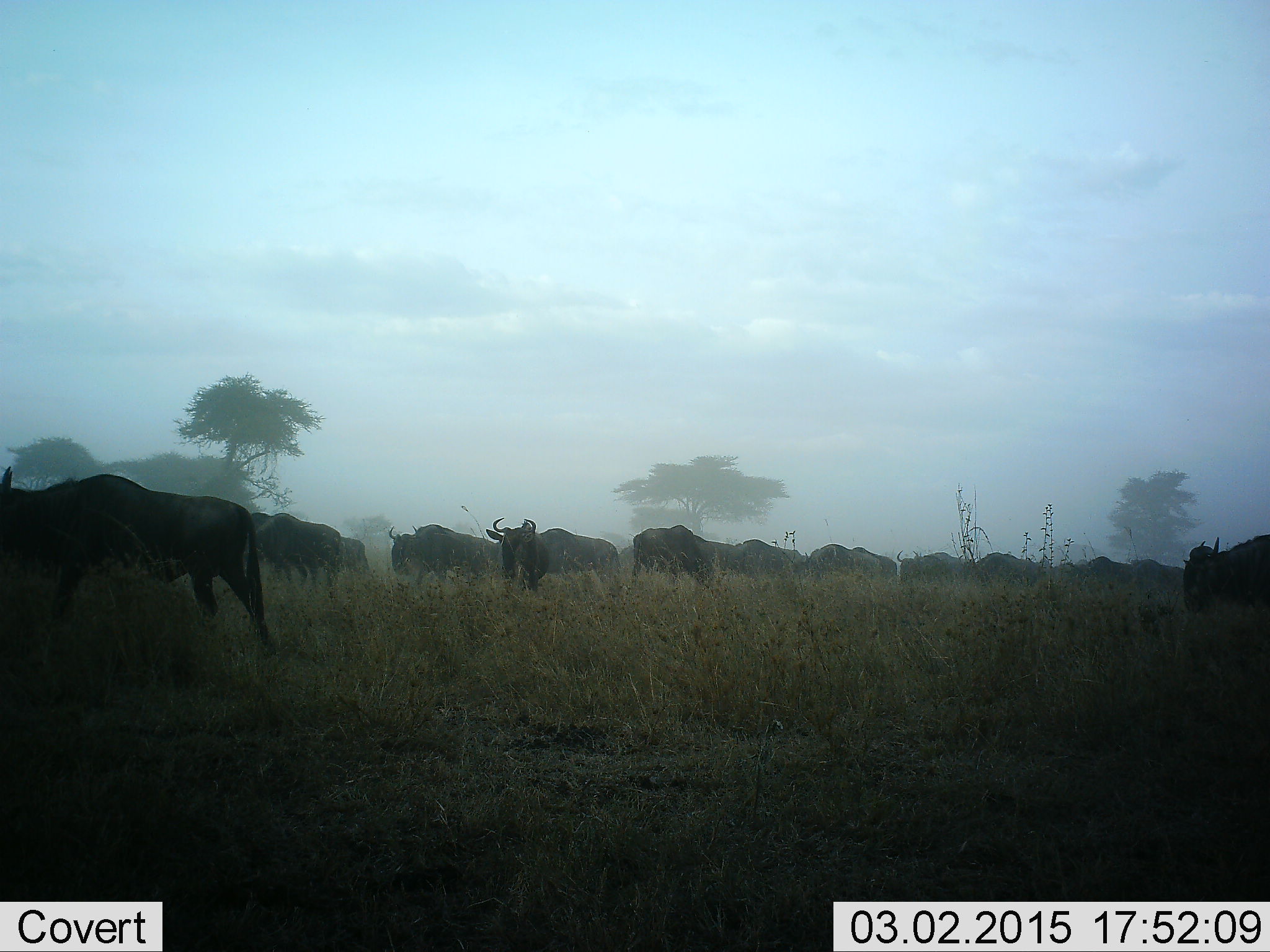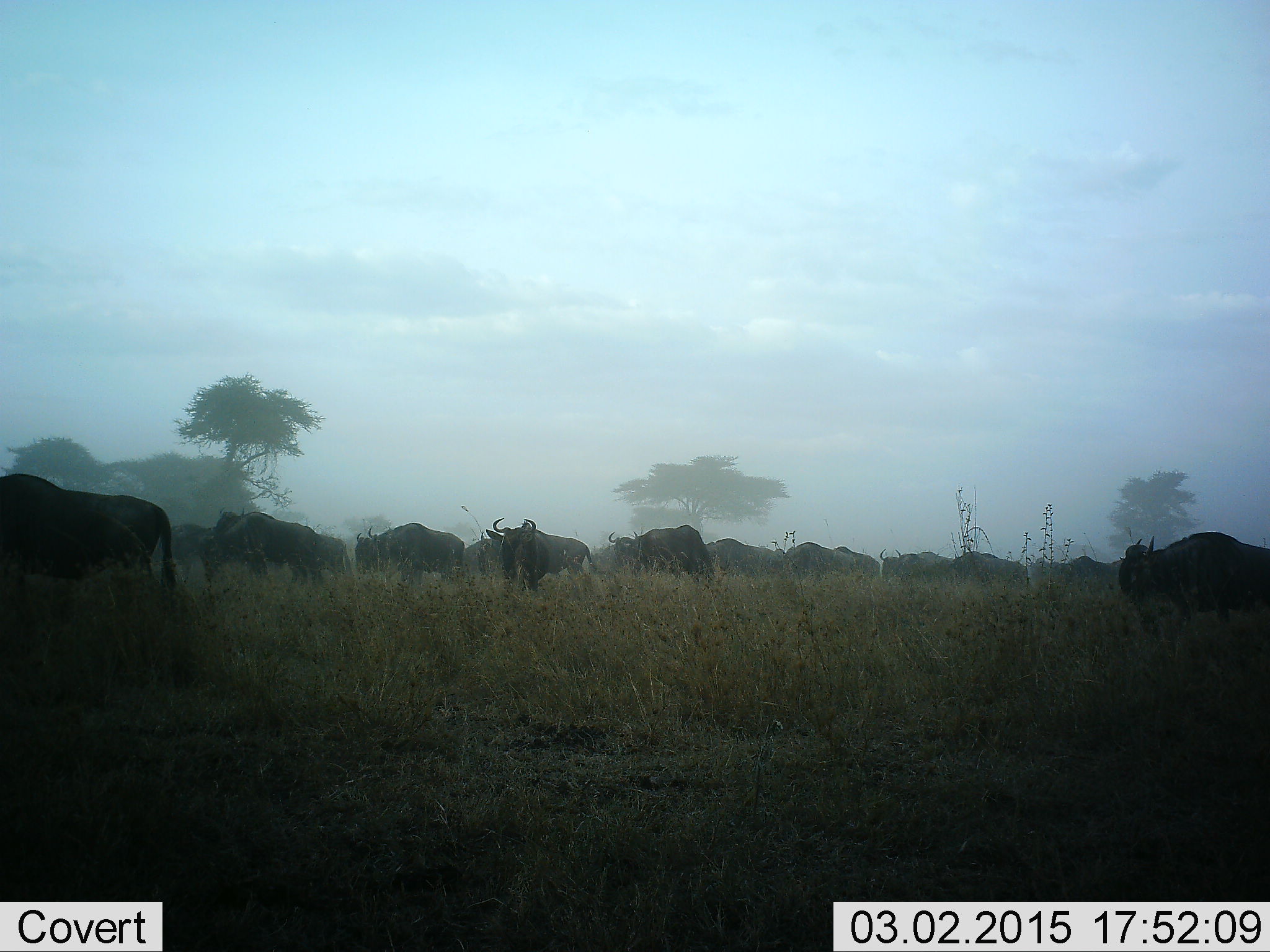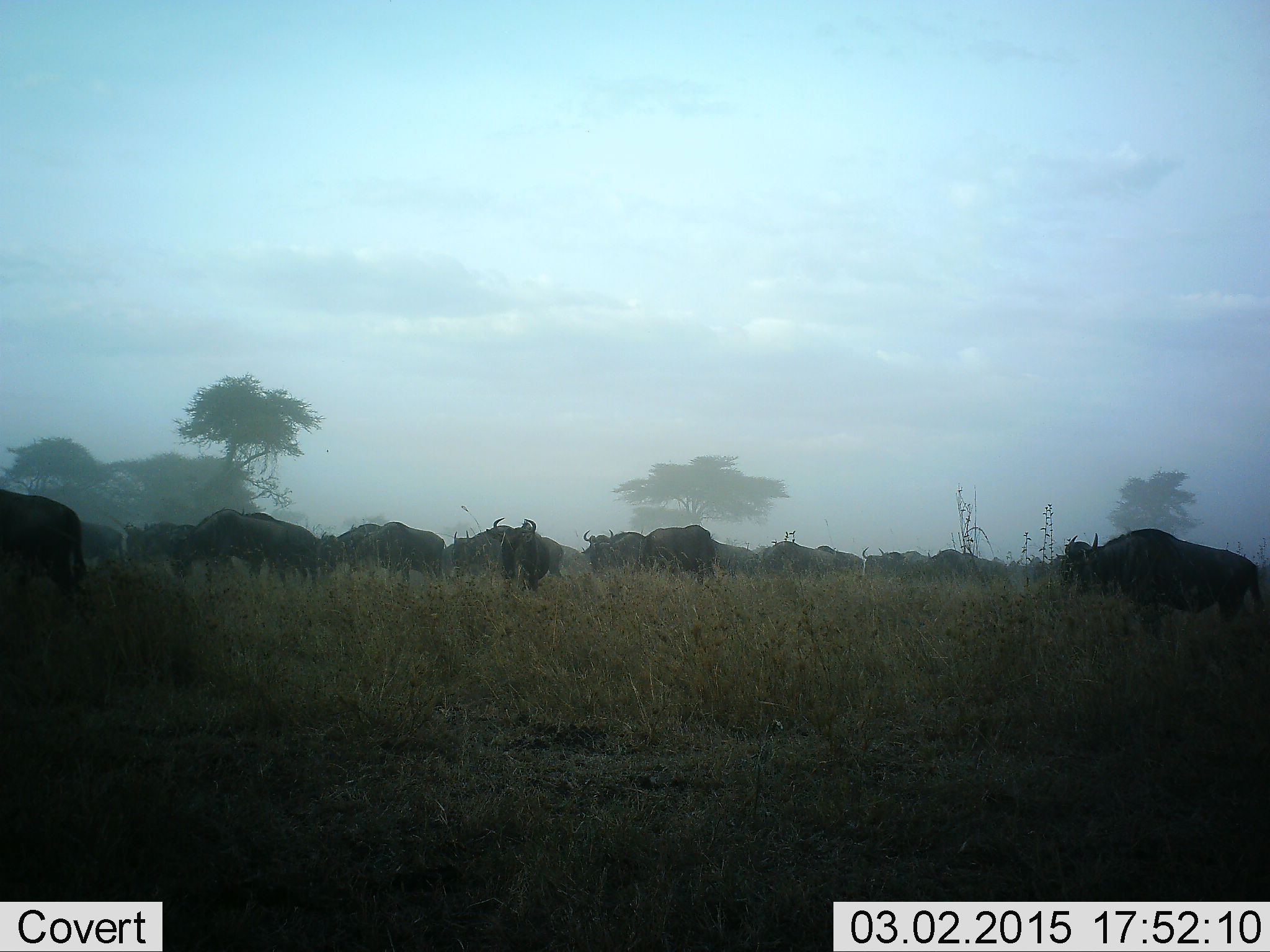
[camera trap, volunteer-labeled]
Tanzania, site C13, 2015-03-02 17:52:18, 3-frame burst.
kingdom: Animalia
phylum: Chordata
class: Mammalia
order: Artiodactyla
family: Bovidae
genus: Connochaetes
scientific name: Connochaetes taurinus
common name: blue wildebeest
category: wildebeest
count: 11-50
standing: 60%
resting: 0%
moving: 90%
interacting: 0%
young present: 0%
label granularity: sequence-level